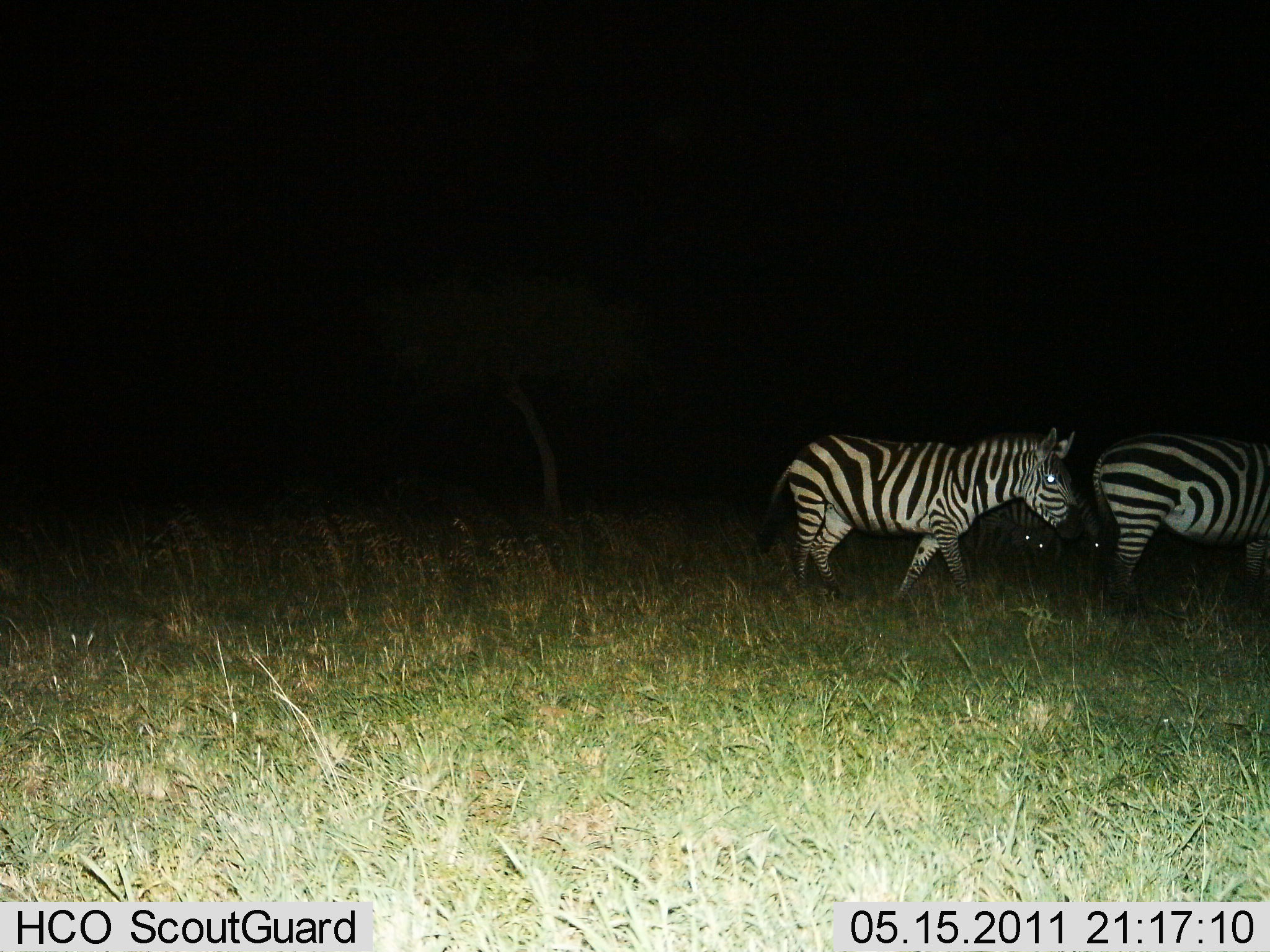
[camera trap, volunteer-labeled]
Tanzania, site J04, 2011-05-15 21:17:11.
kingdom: Animalia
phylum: Chordata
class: Mammalia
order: Perissodactyla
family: Equidae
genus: Equus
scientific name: Equus quagga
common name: plains zebra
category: zebra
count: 3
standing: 46%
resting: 0%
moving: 62%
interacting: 0%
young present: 0%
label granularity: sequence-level